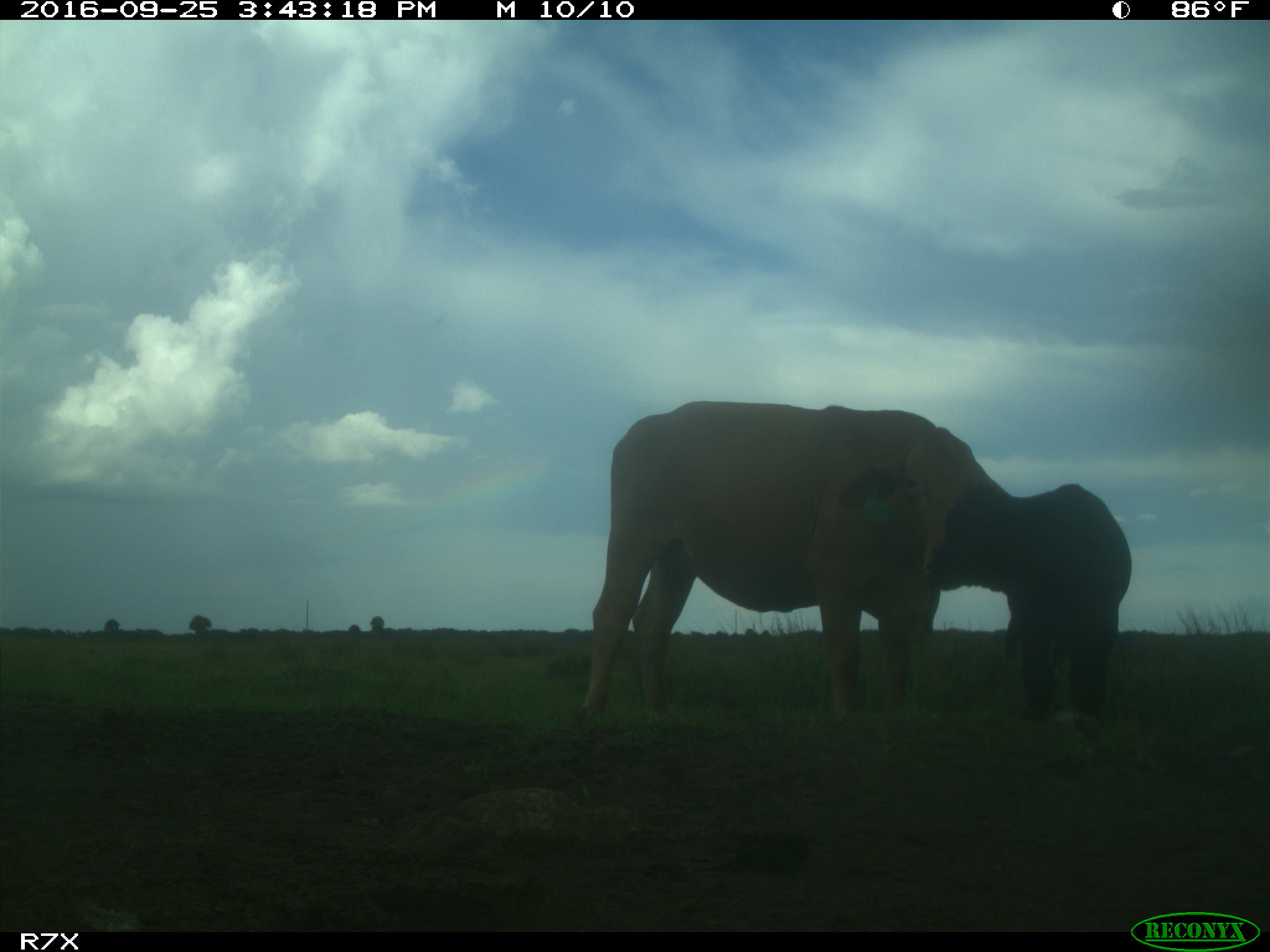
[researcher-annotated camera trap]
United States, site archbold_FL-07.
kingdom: Animalia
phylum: Chordata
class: Mammalia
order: Artiodactyla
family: Bovidae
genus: Bos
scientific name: Bos taurus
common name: domestic cow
Bos taurus (domestic cow).